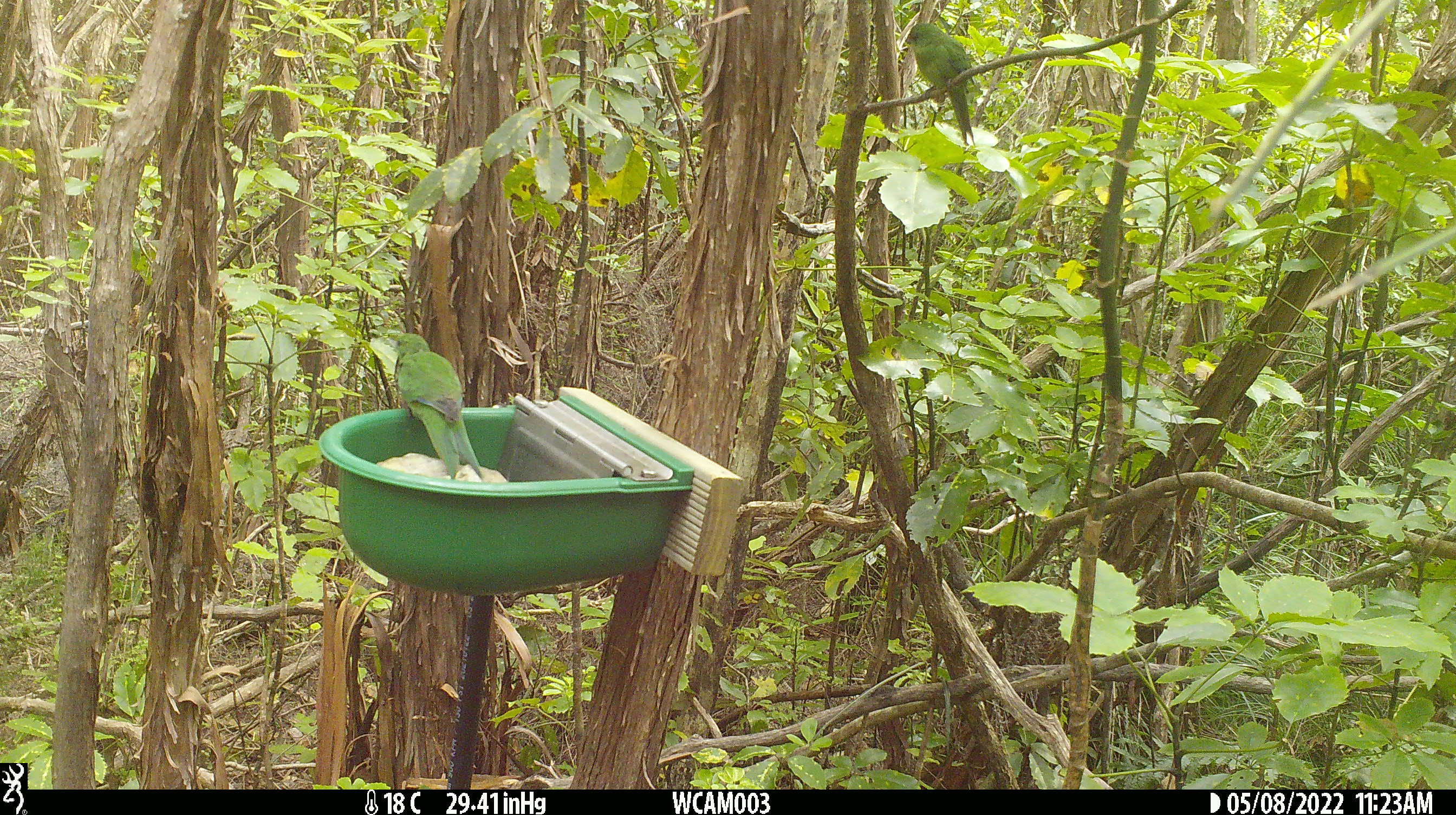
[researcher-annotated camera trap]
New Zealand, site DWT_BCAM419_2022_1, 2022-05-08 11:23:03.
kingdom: Animalia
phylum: Chordata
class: Aves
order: Psittaciformes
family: Psittaculidae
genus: Cyanoramphus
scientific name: Cyanoramphus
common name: parakeet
Parakeet (Cyanoramphus).